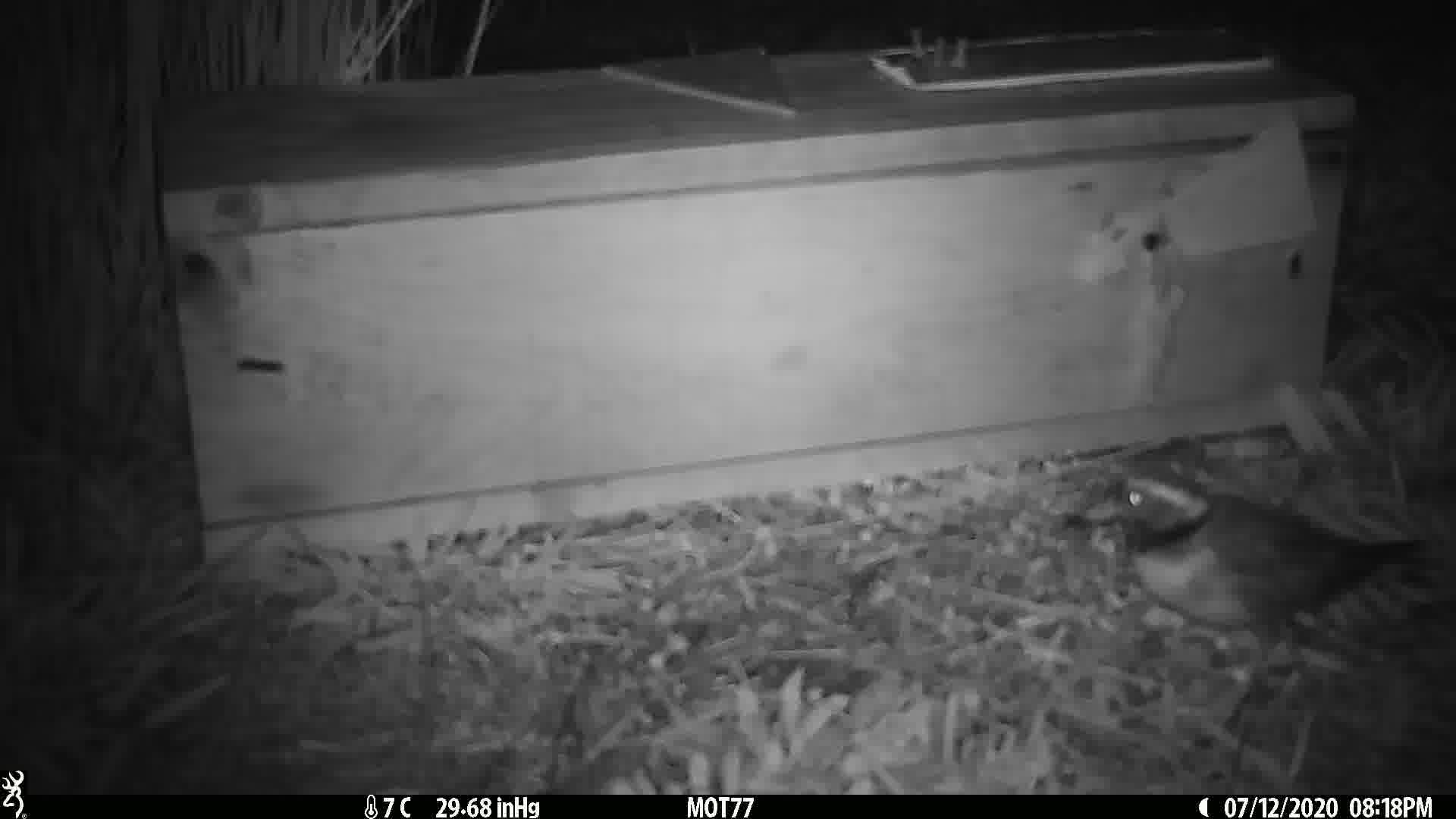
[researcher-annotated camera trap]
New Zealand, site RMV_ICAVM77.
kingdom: Animalia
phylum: Chordata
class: Aves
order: Charadriiformes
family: Charadriidae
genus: Thinornis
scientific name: Thinornis novaeseelandiae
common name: shore plover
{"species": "shore plover (Thinornis novaeseelandiae)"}